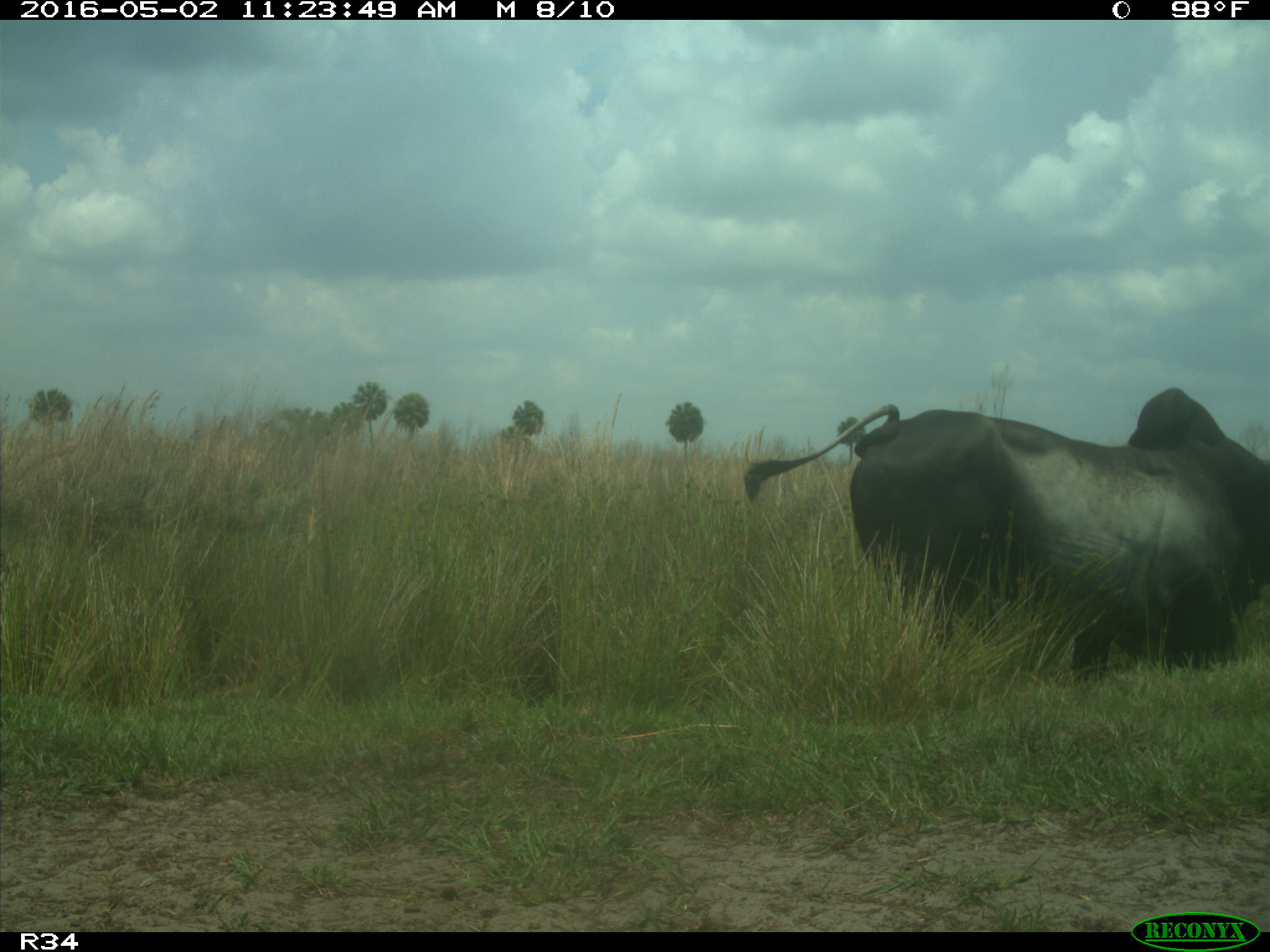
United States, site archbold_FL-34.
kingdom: Animalia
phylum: Chordata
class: Mammalia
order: Artiodactyla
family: Bovidae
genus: Bos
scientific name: Bos taurus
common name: domestic cow